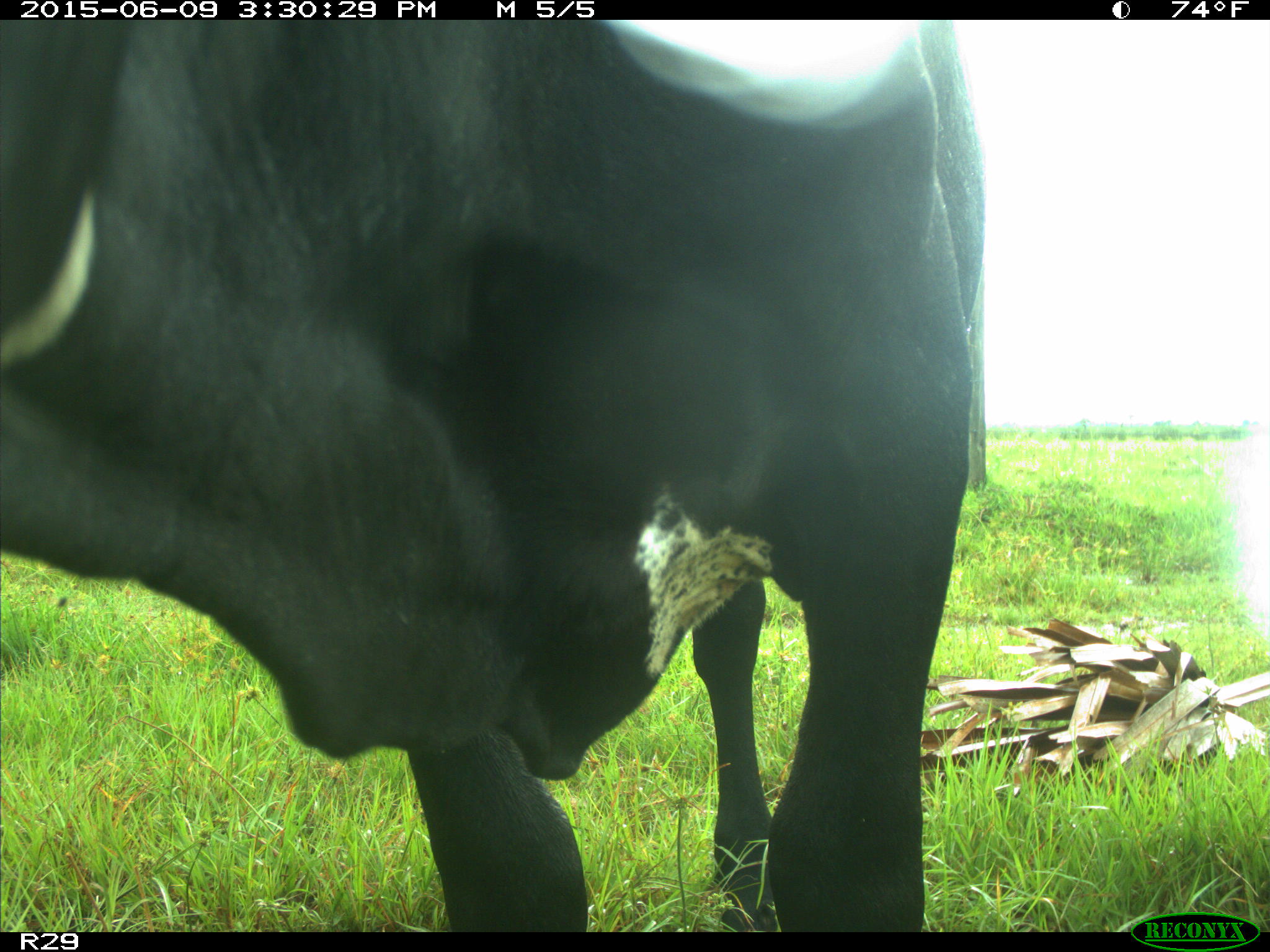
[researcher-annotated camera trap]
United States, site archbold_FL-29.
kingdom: Animalia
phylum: Chordata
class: Mammalia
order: Artiodactyla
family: Bovidae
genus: Bos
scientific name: Bos taurus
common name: domestic cow